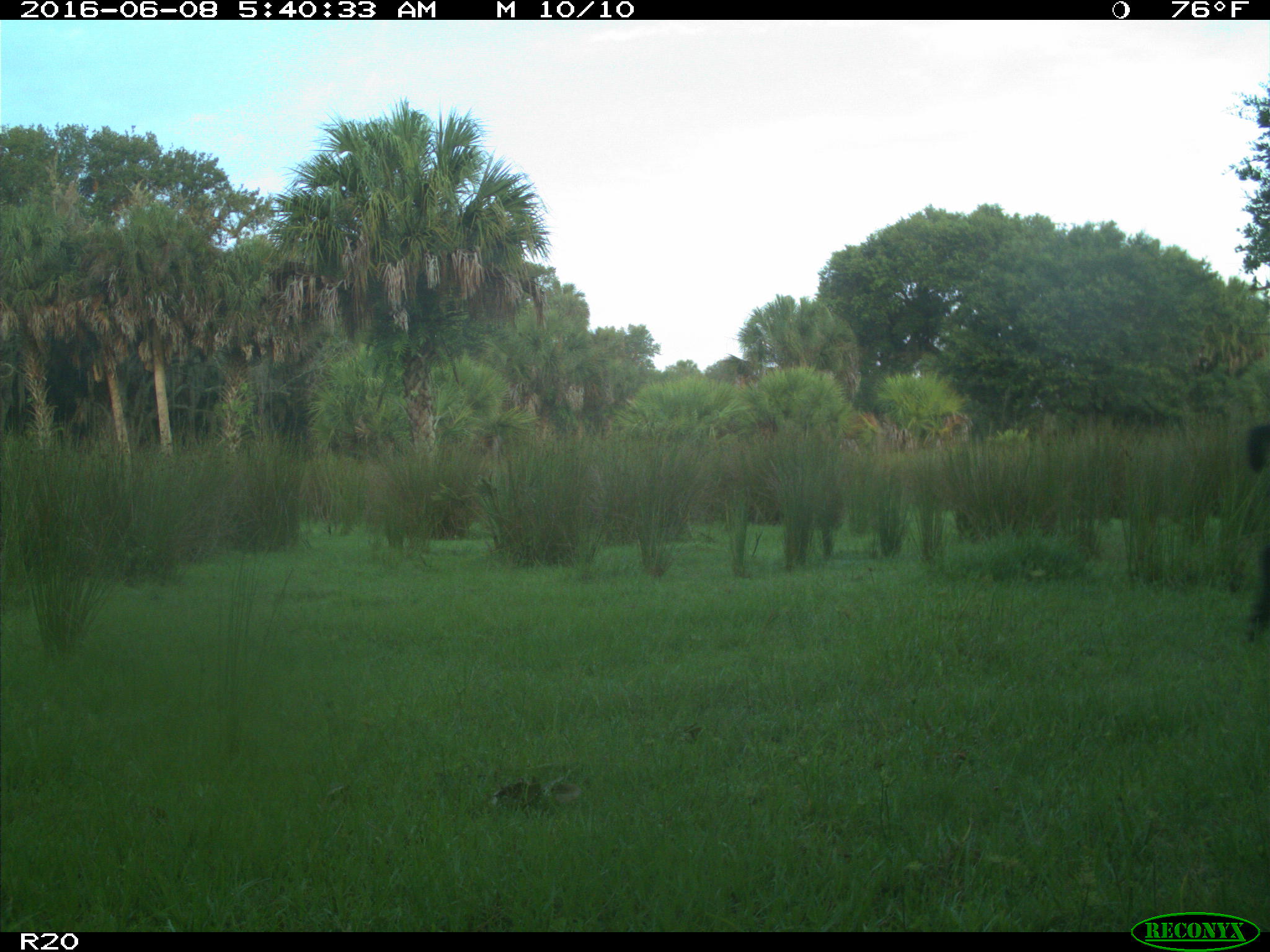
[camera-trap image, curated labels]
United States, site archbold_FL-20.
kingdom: Animalia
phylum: Chordata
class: Mammalia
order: Artiodactyla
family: Suidae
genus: Sus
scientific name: Sus scrofa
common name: wild boar